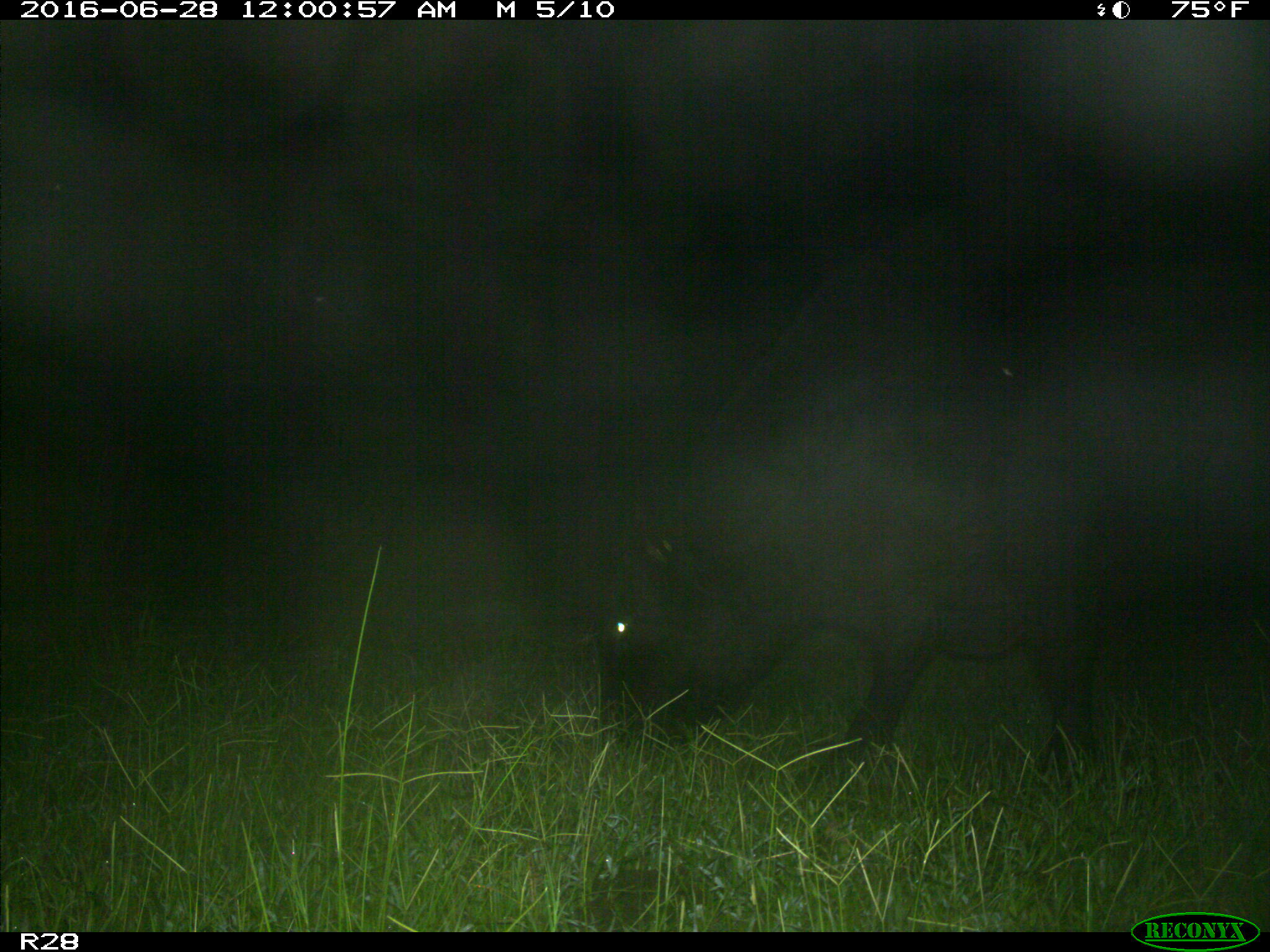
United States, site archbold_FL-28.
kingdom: Animalia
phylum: Chordata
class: Mammalia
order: Artiodactyla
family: Bovidae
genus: Bos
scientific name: Bos taurus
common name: domestic cow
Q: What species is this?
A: Bos taurus (domestic cow).